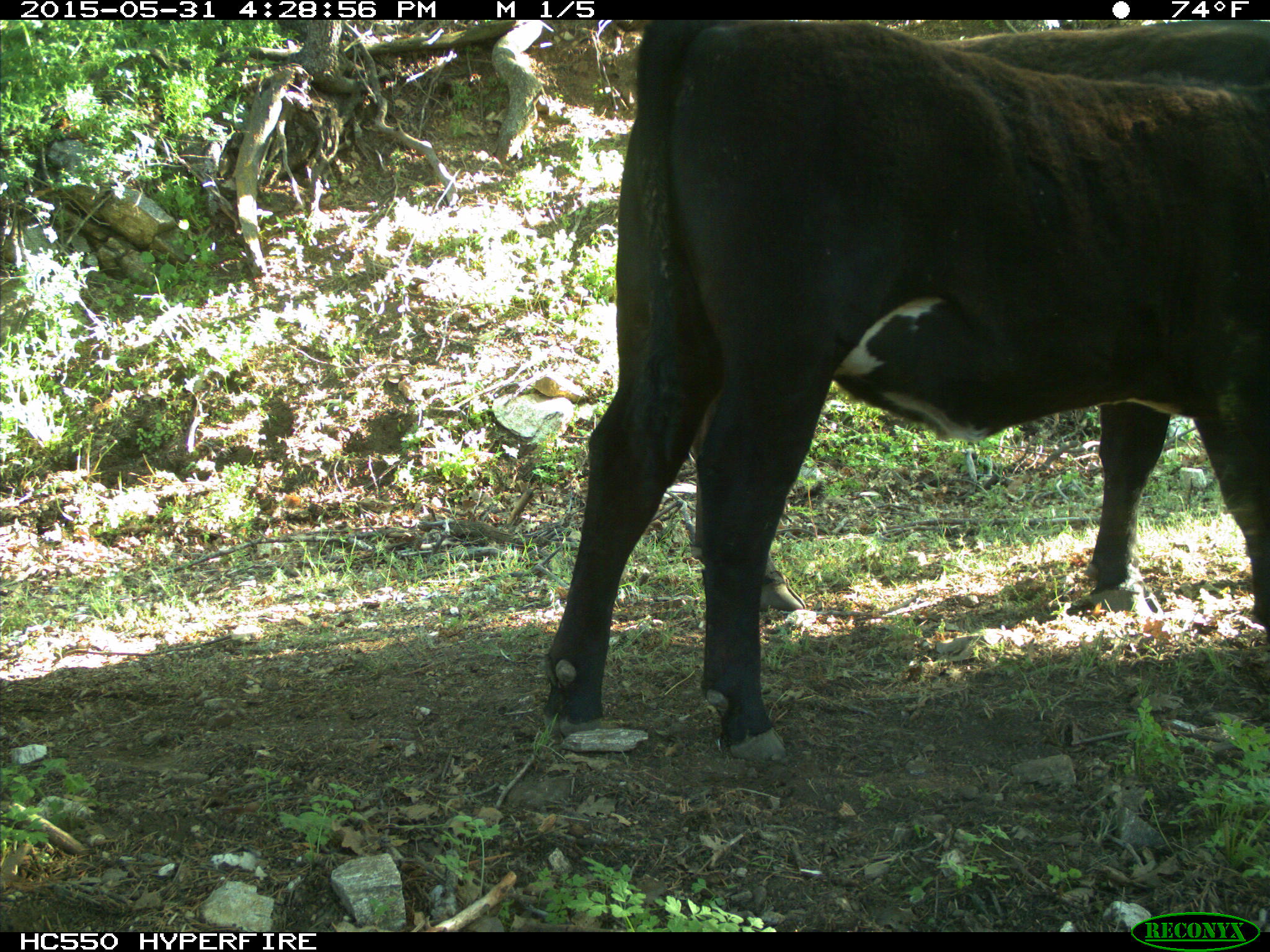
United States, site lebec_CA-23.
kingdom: Animalia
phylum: Chordata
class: Mammalia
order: Artiodactyla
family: Bovidae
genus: Bos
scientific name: Bos taurus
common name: domestic cow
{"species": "Bos taurus (domestic cow)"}